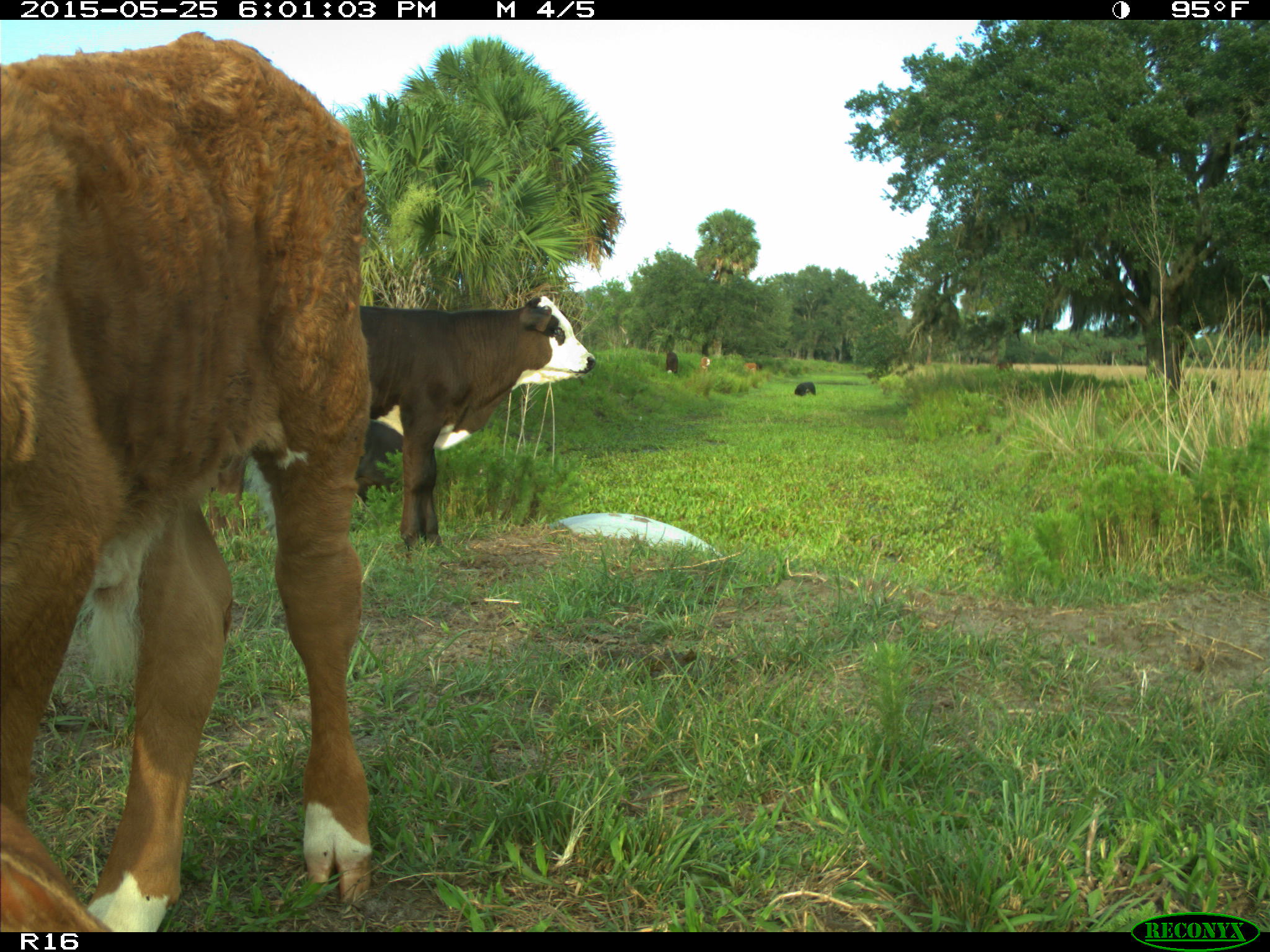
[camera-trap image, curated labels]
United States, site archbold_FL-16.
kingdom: Animalia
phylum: Chordata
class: Mammalia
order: Artiodactyla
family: Bovidae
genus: Bos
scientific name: Bos taurus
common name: domestic cow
Bos taurus (domestic cow).